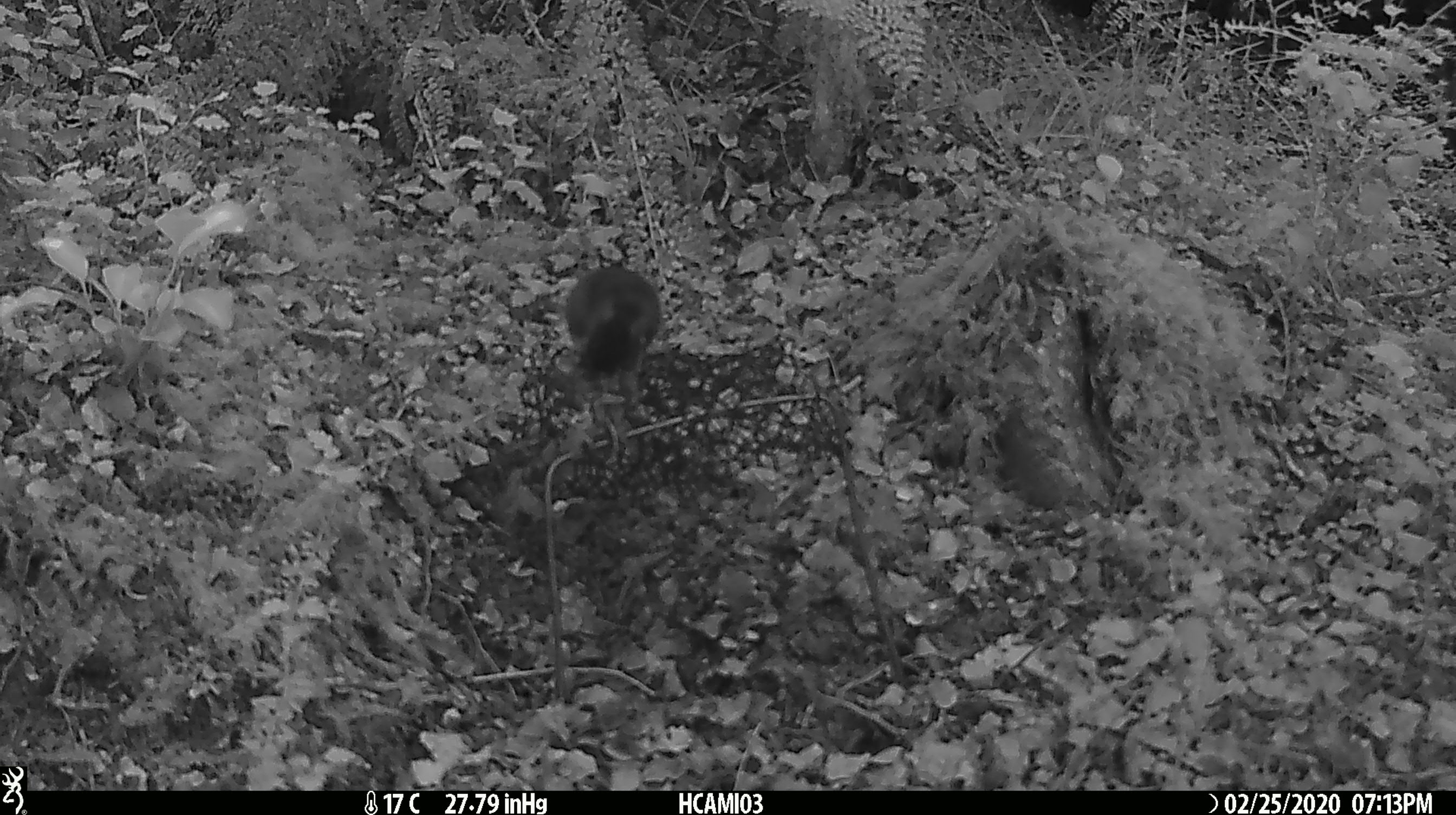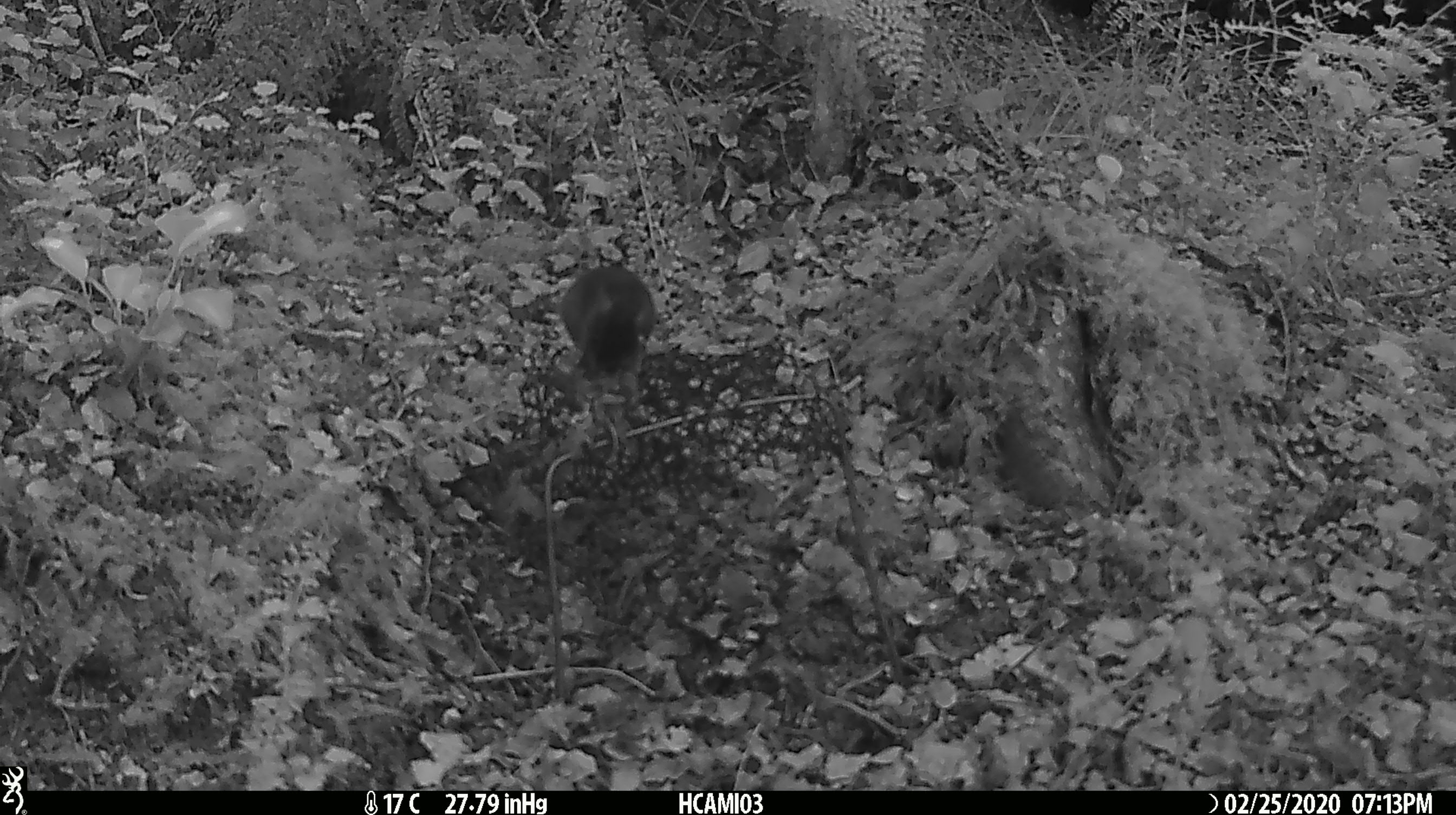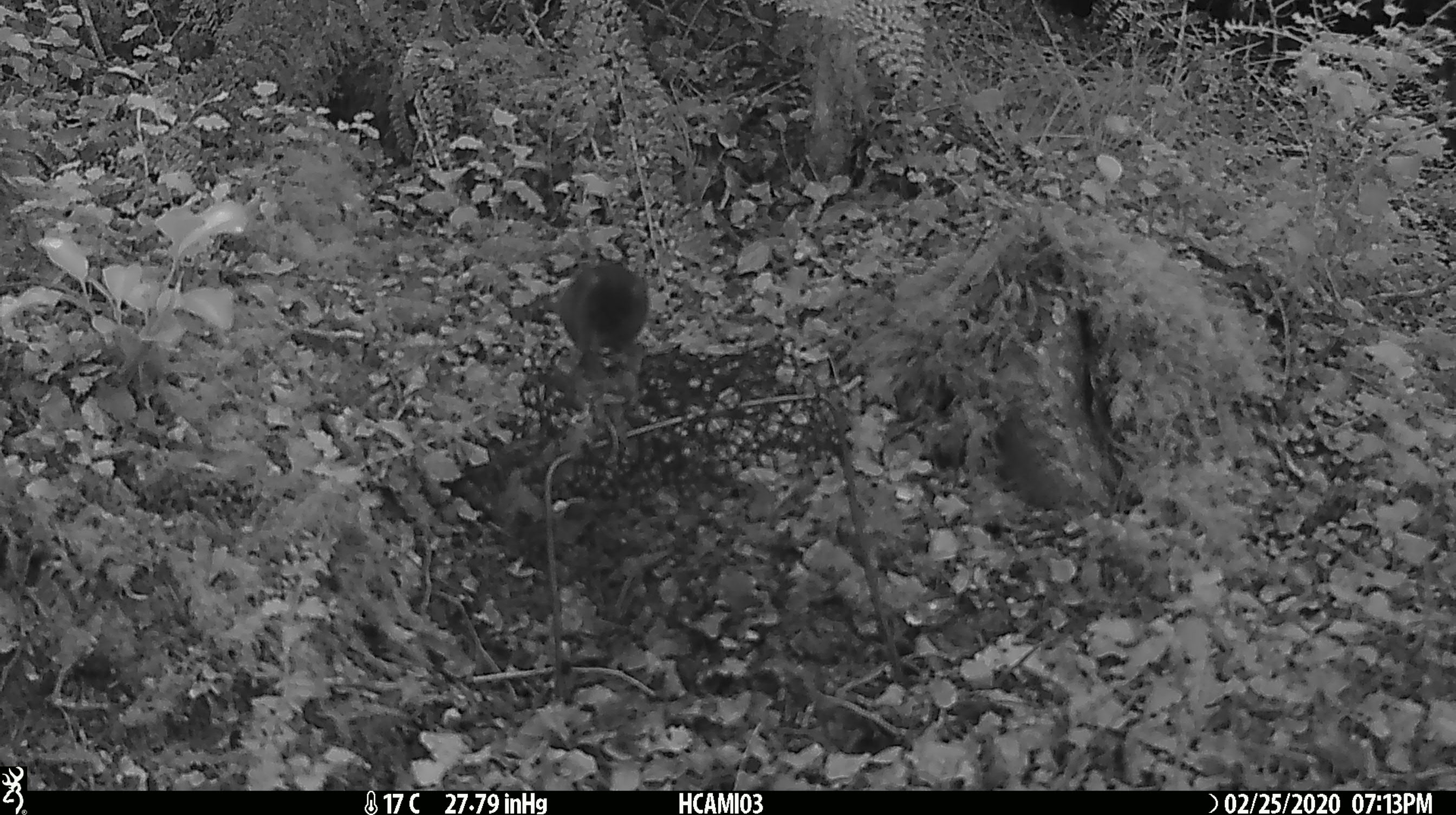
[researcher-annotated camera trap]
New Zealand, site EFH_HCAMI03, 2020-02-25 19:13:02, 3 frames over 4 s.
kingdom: Animalia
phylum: Chordata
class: Mammalia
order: Rodentia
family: Muridae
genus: Mus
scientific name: Mus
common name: mouse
Mouse (Mus).